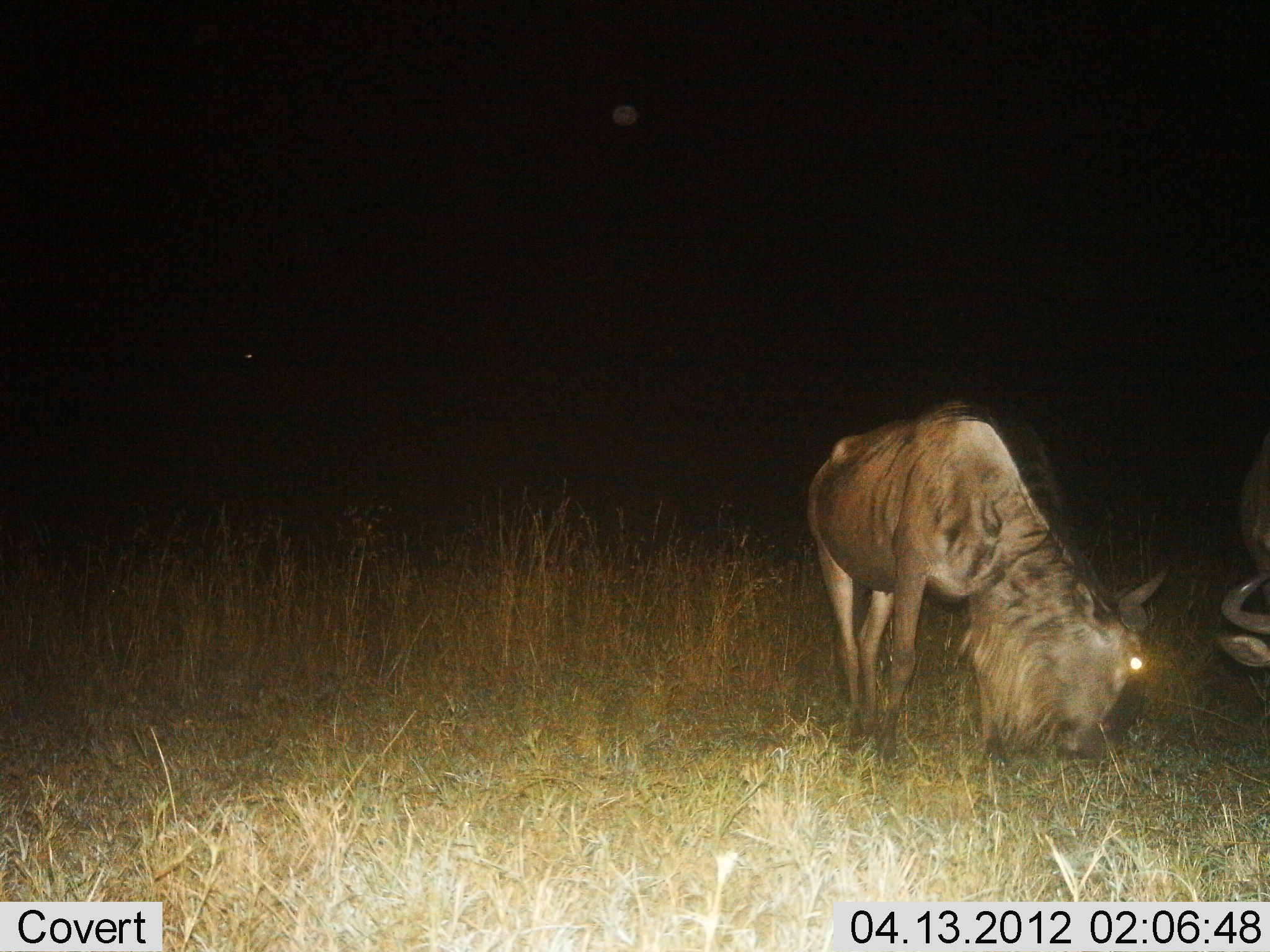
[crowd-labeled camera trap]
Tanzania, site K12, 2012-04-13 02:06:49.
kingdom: Animalia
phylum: Chordata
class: Mammalia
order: Artiodactyla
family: Bovidae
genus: Connochaetes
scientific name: Connochaetes taurinus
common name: blue wildebeest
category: wildebeest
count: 2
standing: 21%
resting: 0%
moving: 0%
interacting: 5%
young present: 0%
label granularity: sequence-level